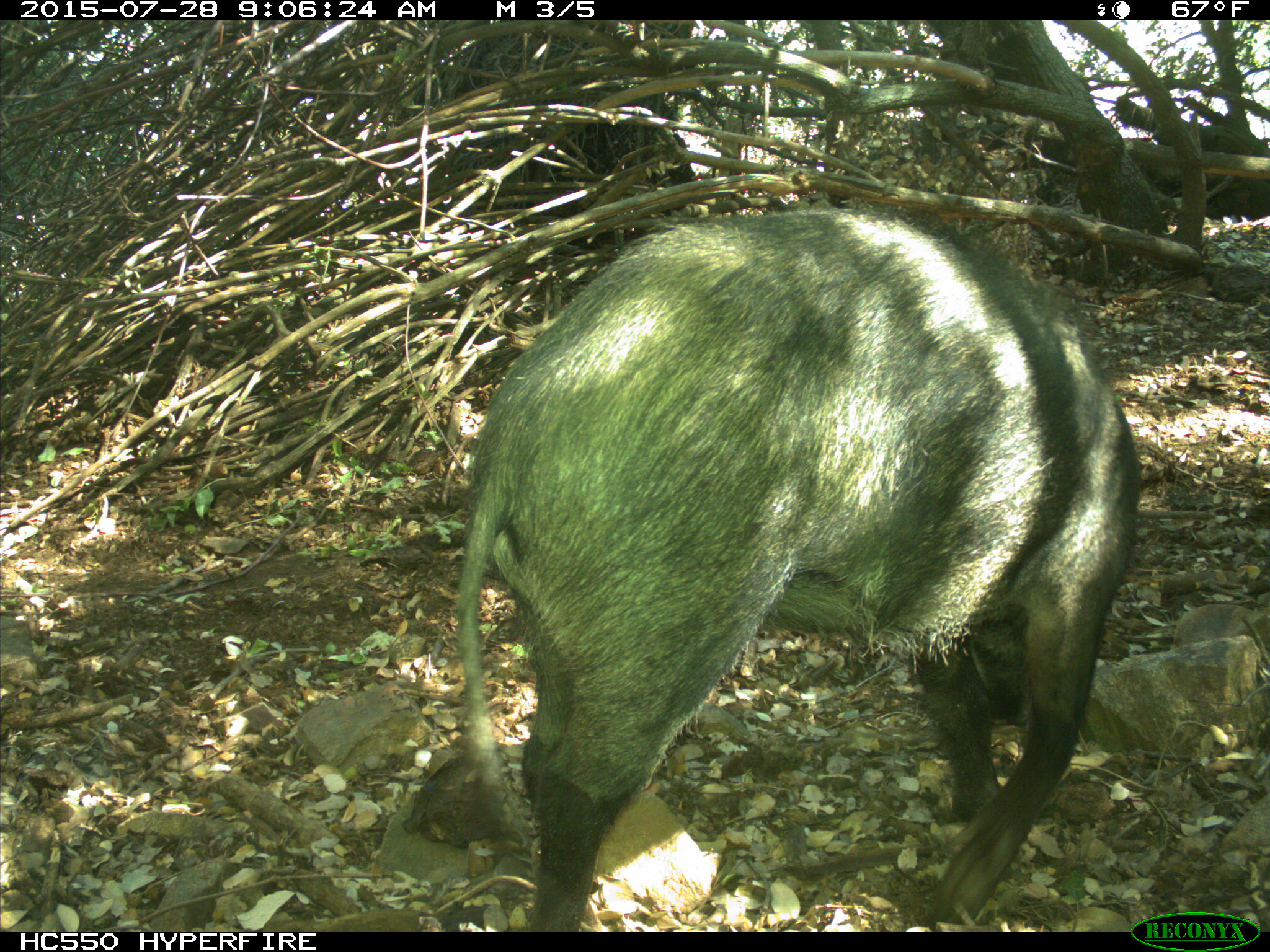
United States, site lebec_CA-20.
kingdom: Animalia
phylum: Chordata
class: Mammalia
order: Artiodactyla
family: Suidae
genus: Sus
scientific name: Sus scrofa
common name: wild boar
Sus scrofa (wild boar).